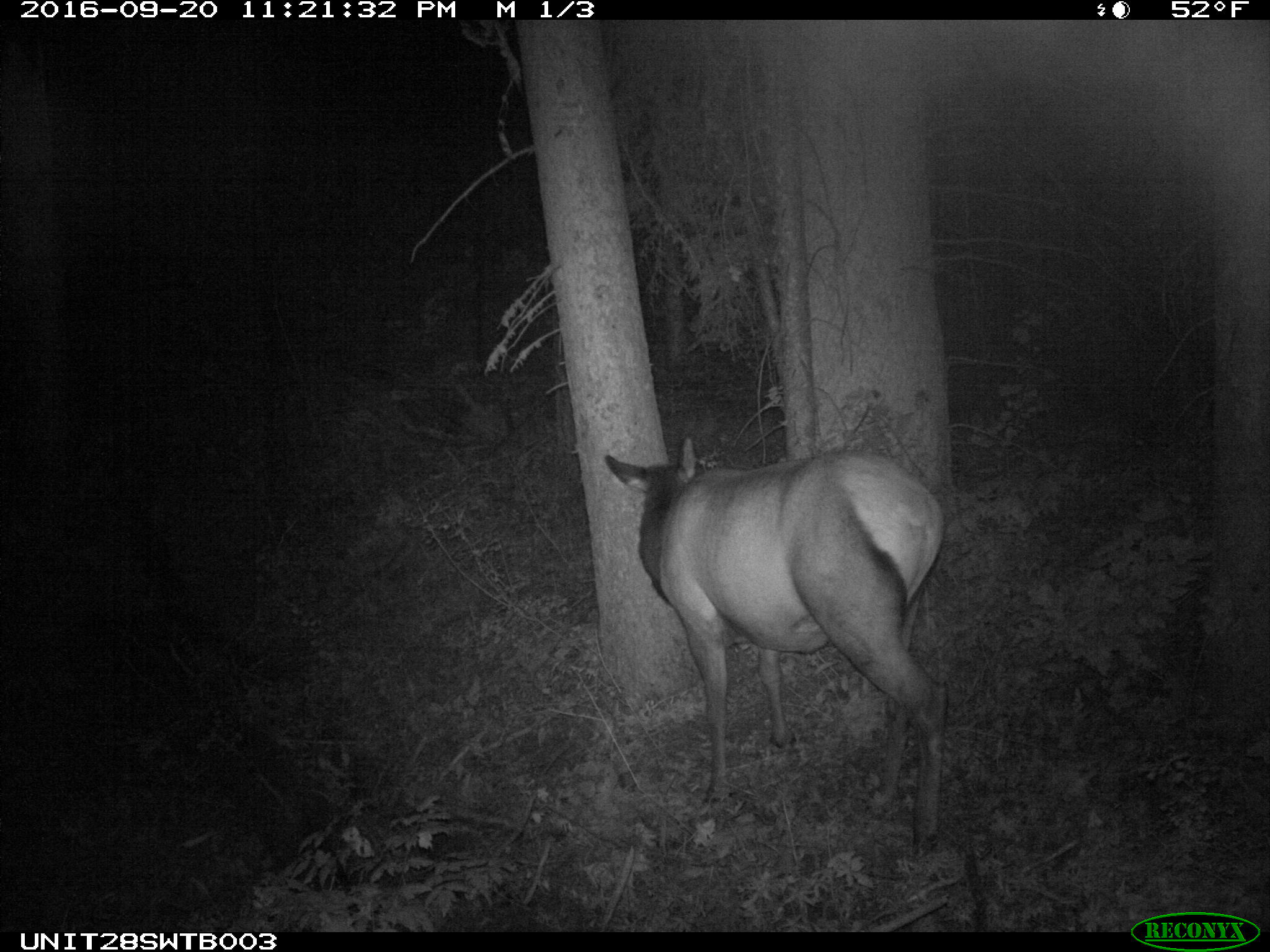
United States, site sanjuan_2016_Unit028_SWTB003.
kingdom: Animalia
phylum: Chordata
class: Mammalia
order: Artiodactyla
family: Cervidae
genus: Cervus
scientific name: Cervus elaphus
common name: red deer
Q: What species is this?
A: Cervus elaphus (red deer).